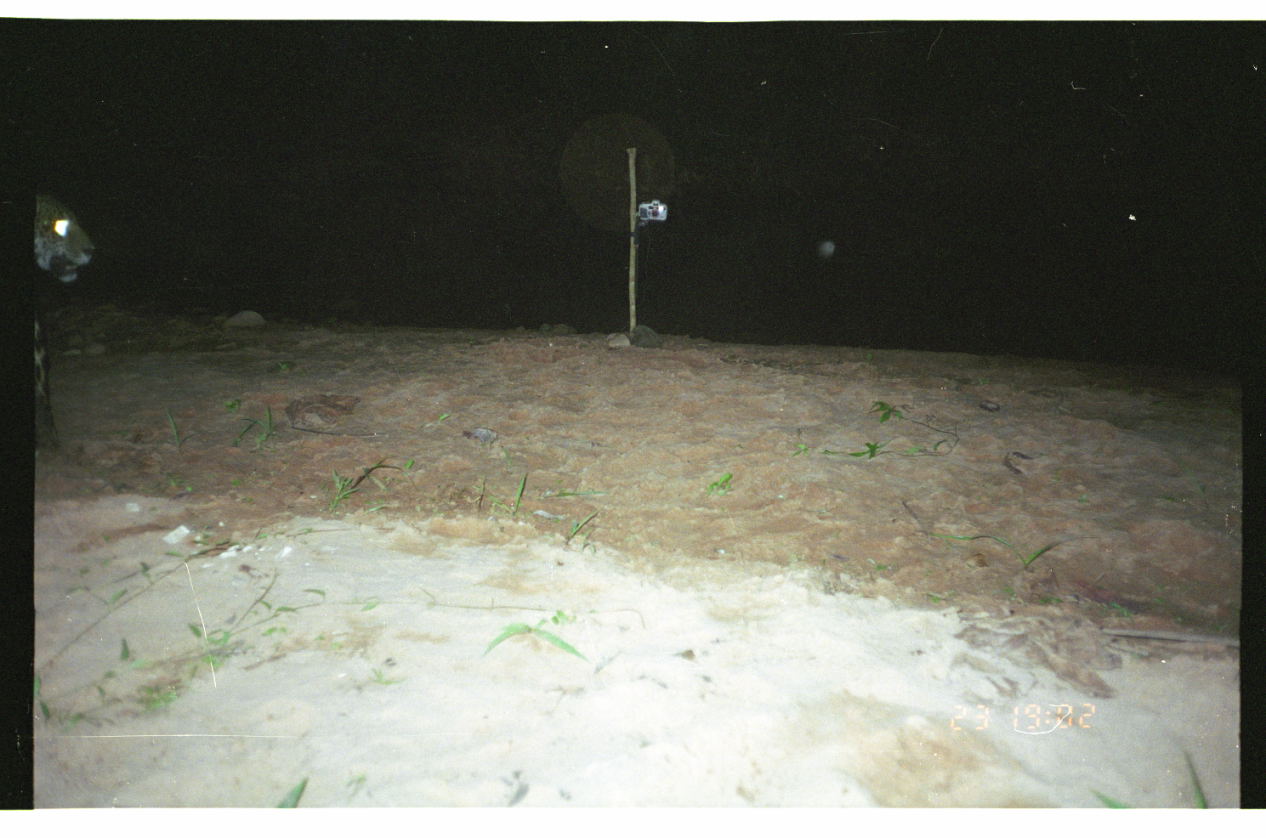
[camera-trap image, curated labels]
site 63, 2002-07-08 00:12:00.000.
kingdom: Animalia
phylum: Chordata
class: Mammalia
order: Perissodactyla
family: Tapiridae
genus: Tapirus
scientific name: Tapirus terrestris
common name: south american tapir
Tapirus terrestris (south american tapir).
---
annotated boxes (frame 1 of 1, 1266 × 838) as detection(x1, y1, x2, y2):
tapirus terrestris: detection(33, 186, 98, 455)